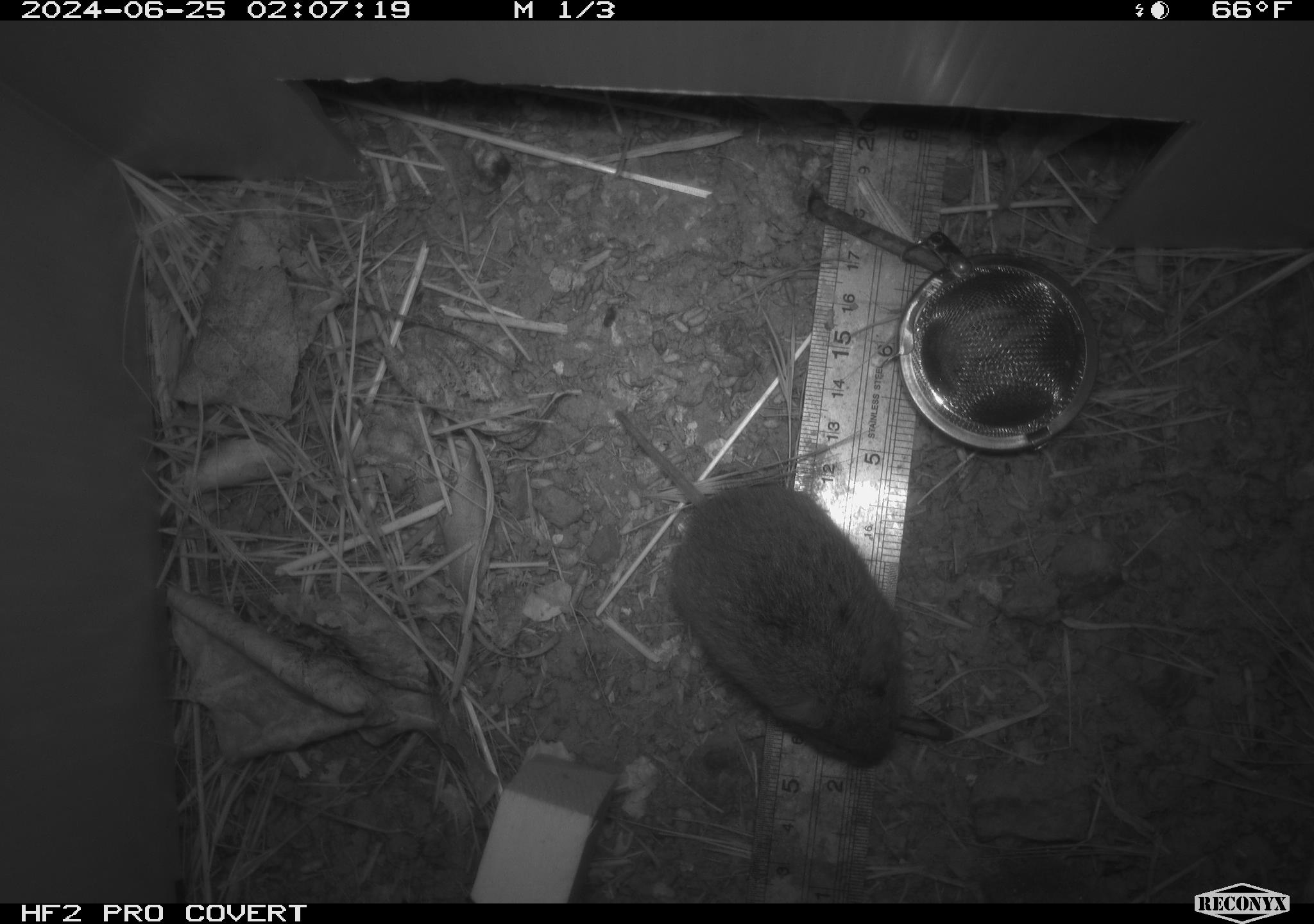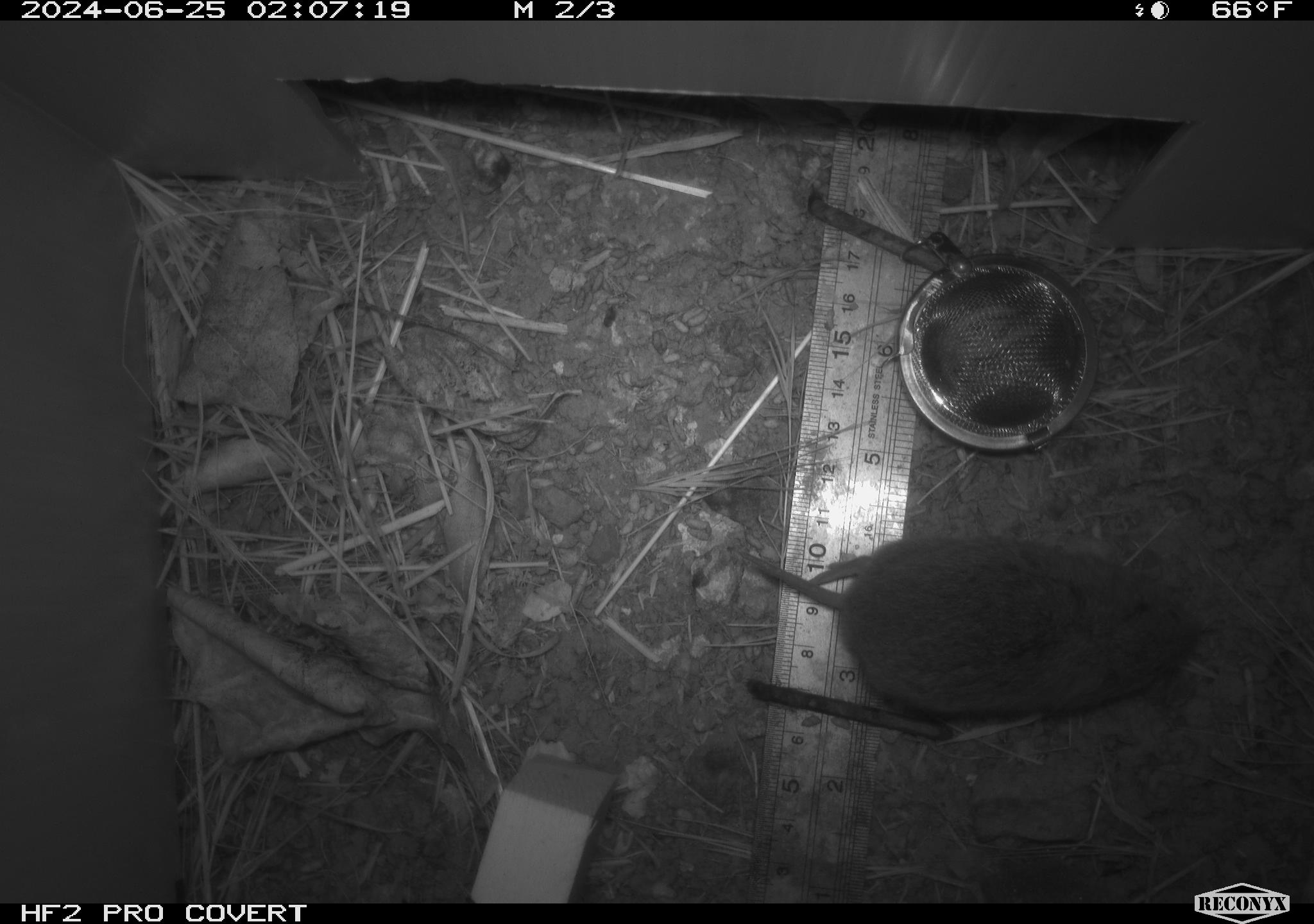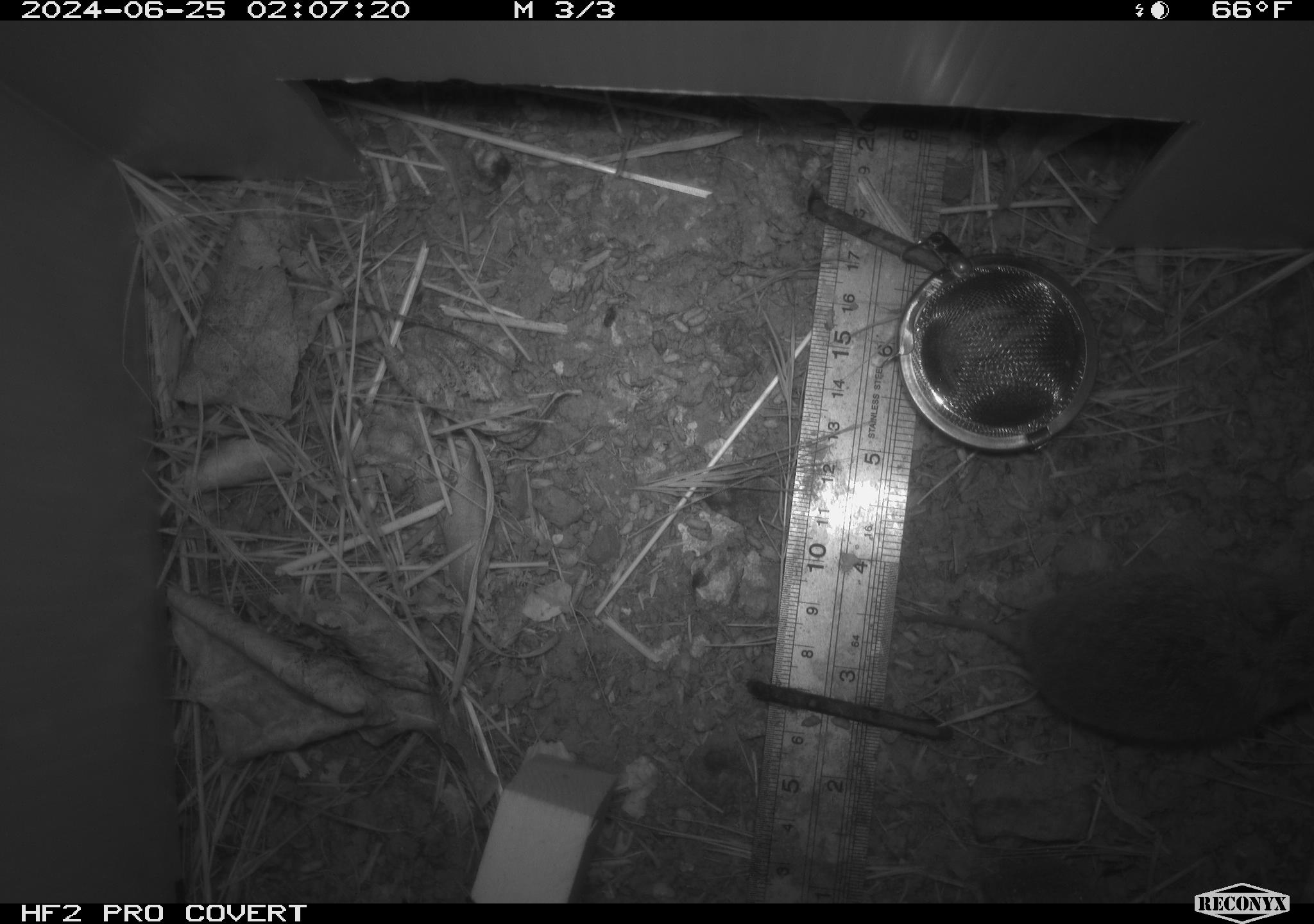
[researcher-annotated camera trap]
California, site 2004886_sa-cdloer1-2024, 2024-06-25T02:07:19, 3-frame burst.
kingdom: Animalia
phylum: Chordata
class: Mammalia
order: Rodentia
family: Cricetidae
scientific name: Arvicolinae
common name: voles, lemmings, and muskrats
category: arvicolinae subfamily